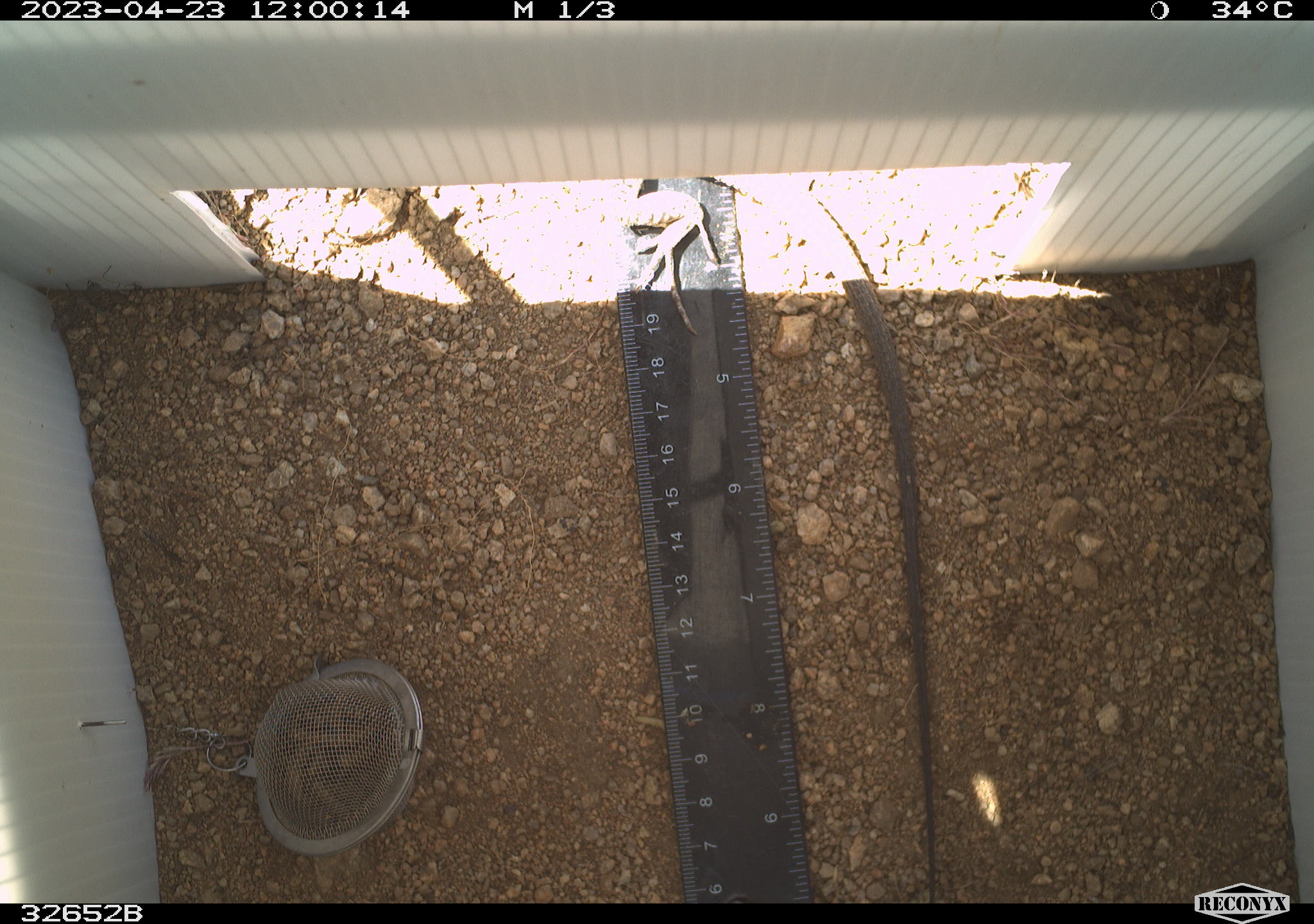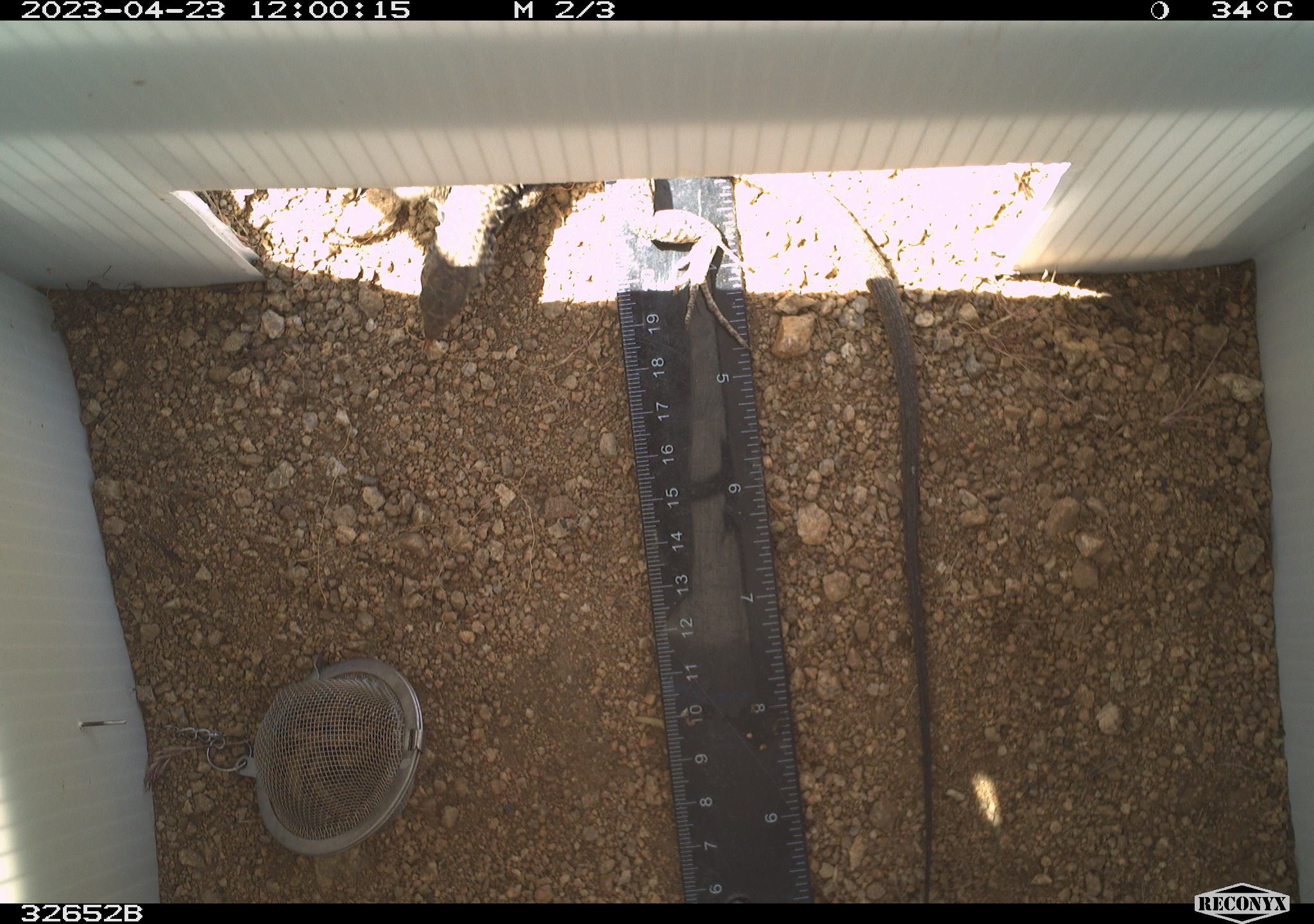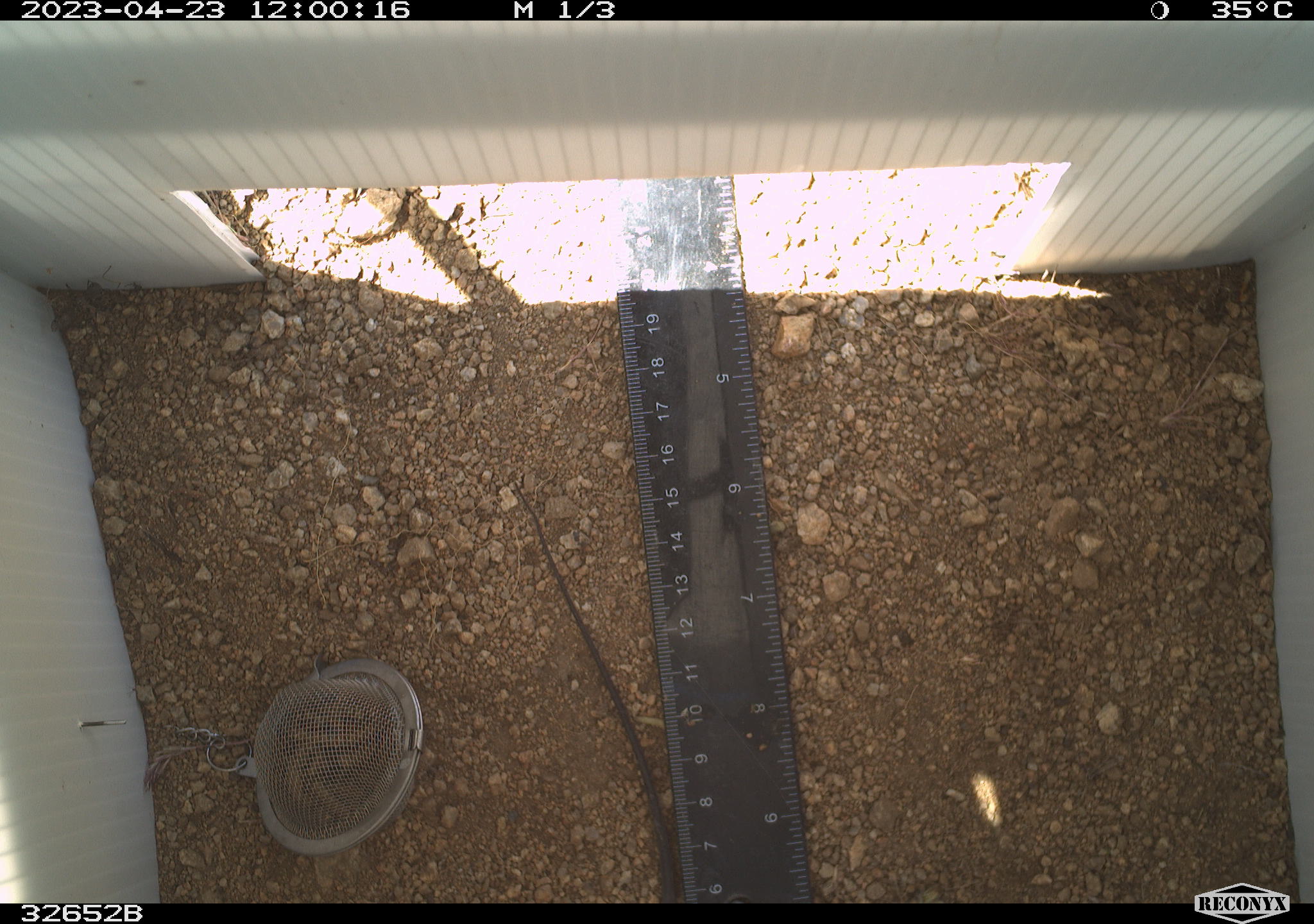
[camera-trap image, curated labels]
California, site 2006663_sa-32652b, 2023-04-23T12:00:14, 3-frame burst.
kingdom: Animalia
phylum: Chordata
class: Reptilia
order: Squamata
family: Teiidae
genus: Aspidoscelis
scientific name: Aspidoscelis tigris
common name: western whiptail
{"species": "western whiptail (Aspidoscelis tigris)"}